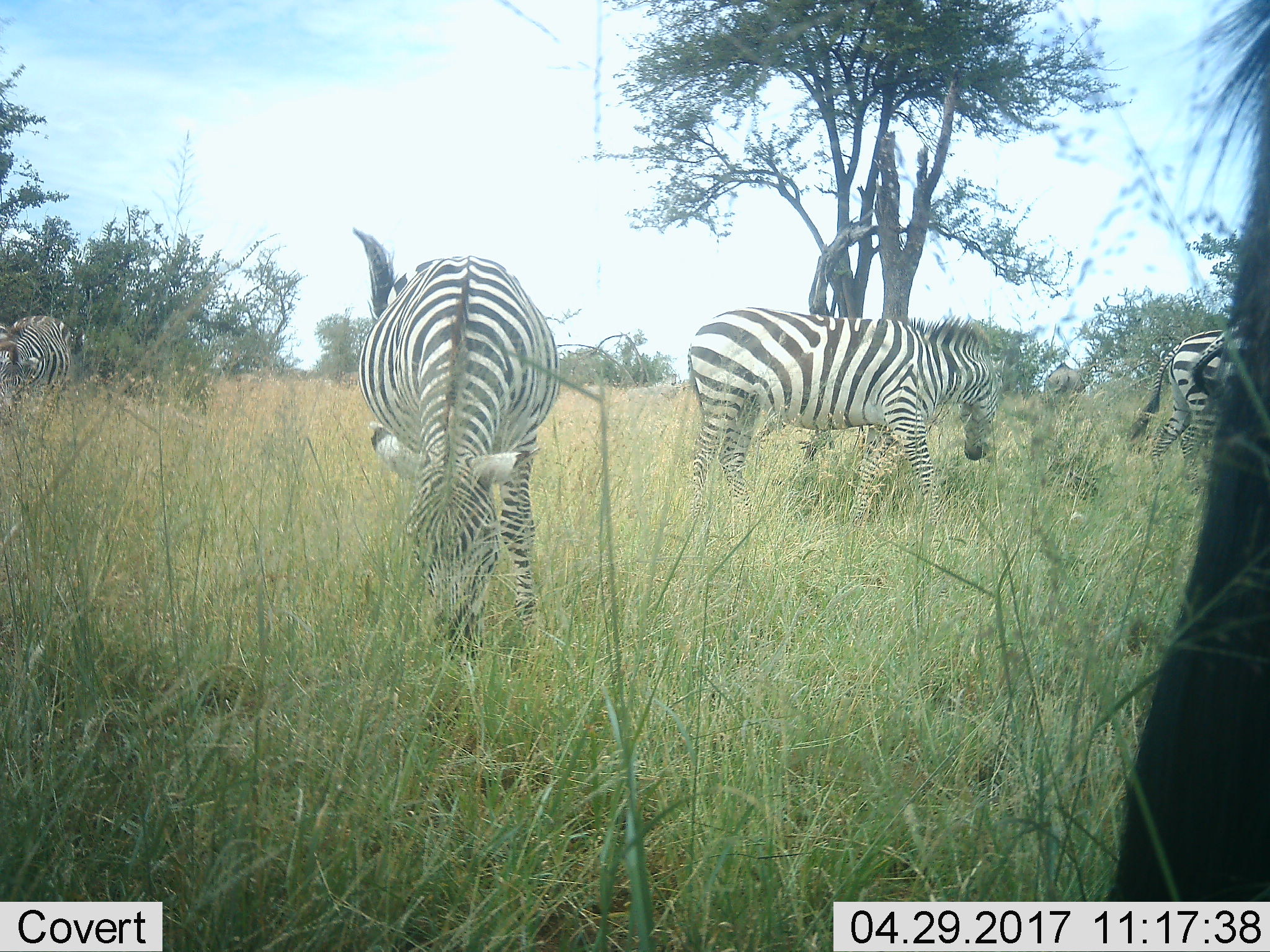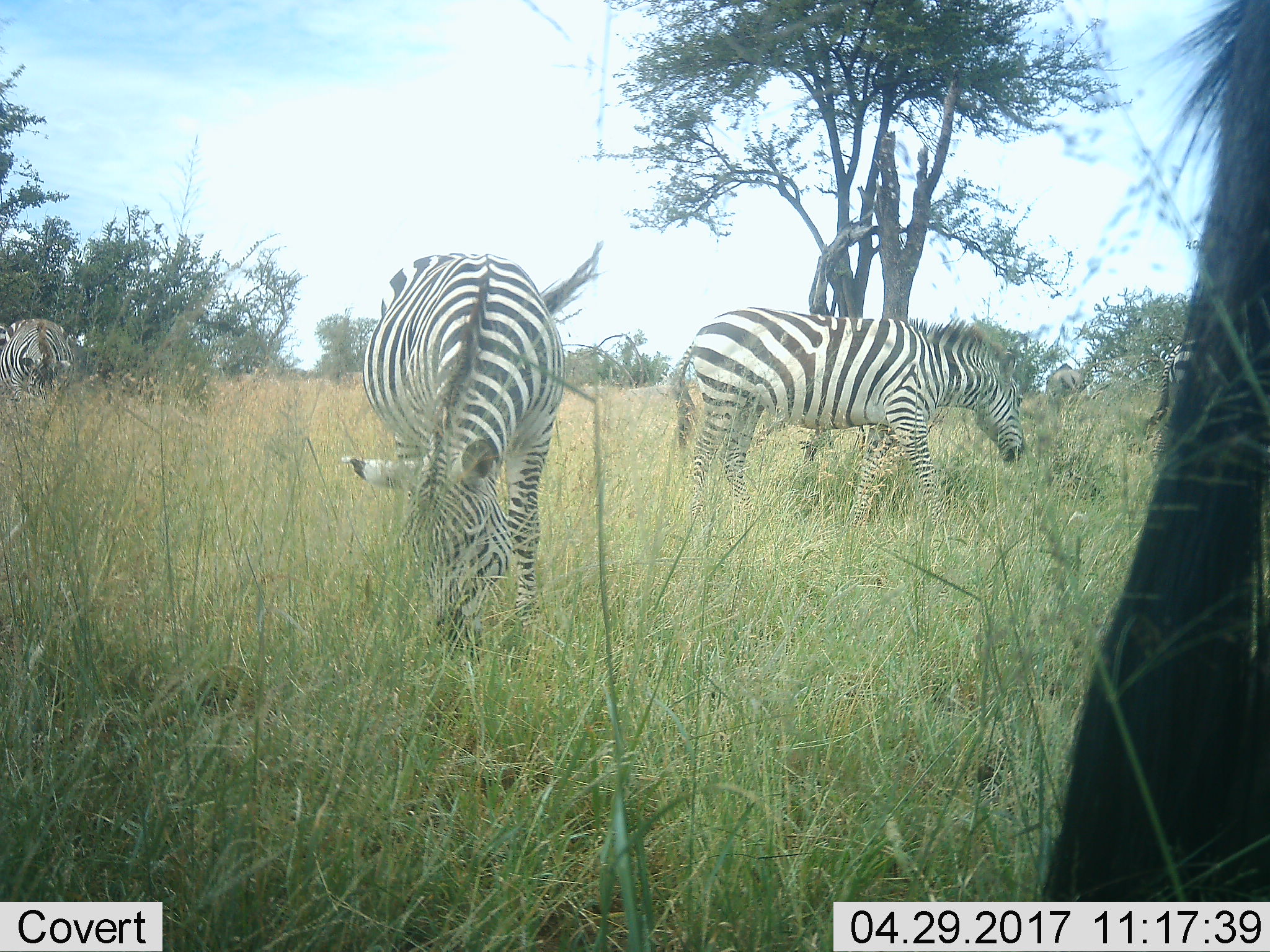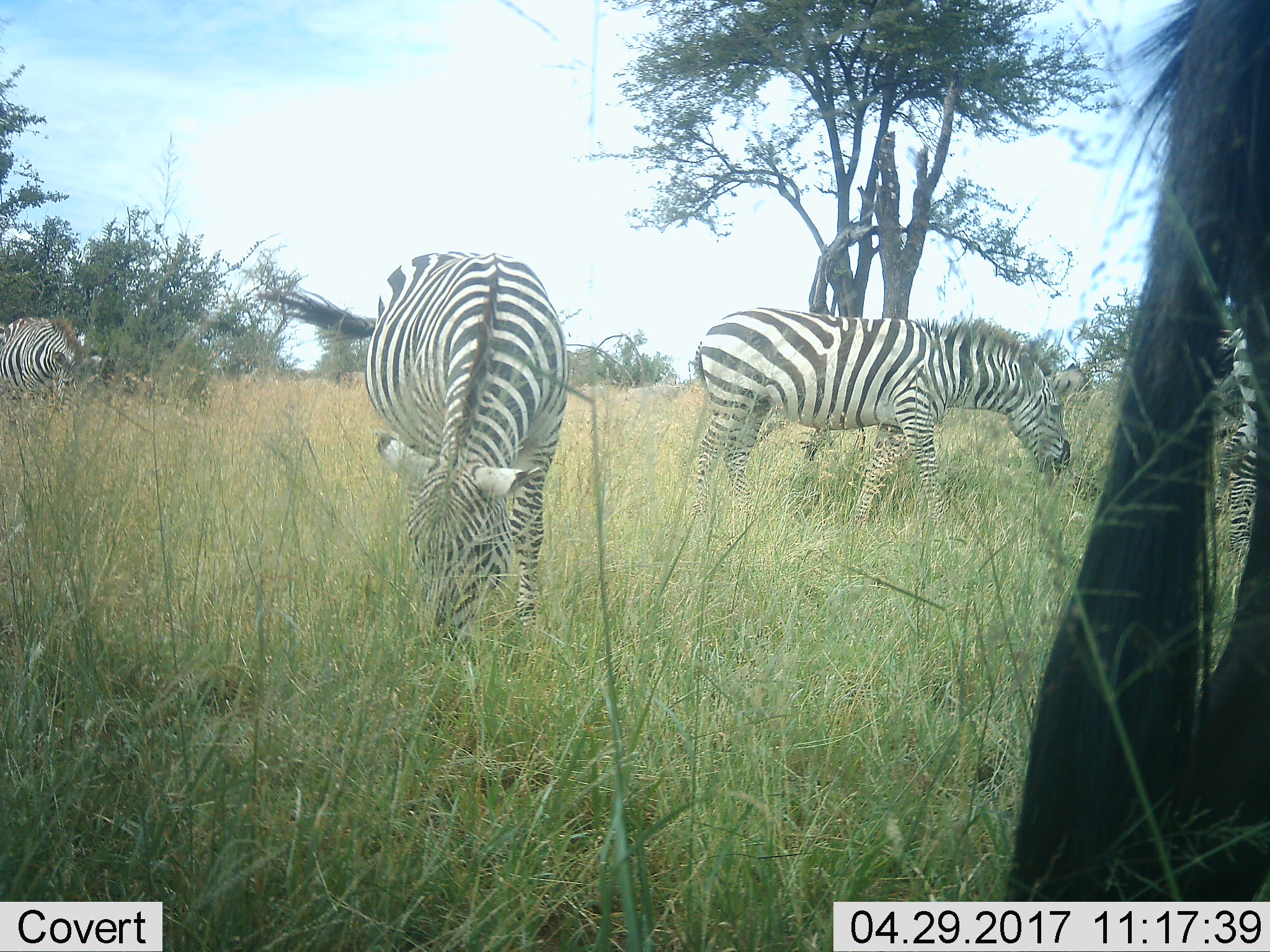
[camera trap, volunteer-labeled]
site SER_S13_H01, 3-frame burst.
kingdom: Animalia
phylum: Chordata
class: Mammalia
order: Perissodactyla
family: Equidae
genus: Equus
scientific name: Equus quagga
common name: plains zebra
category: zebraplains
Zebraplains (plains zebra) (Equus quagga), count 4. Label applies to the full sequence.